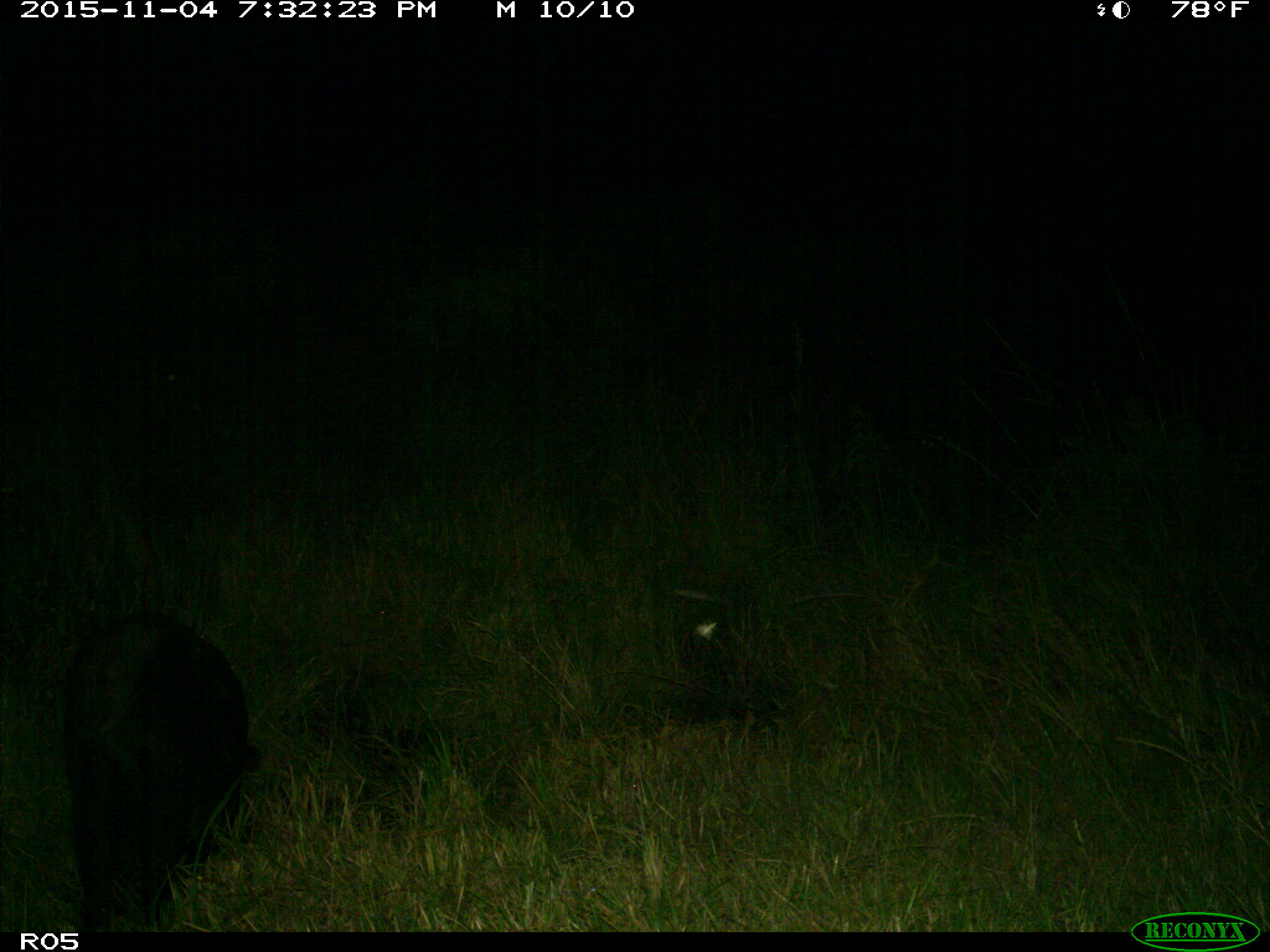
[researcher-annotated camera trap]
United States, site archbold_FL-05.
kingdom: Animalia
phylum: Chordata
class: Mammalia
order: Artiodactyla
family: Suidae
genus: Sus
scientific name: Sus scrofa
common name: wild boar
Sus scrofa (wild boar).